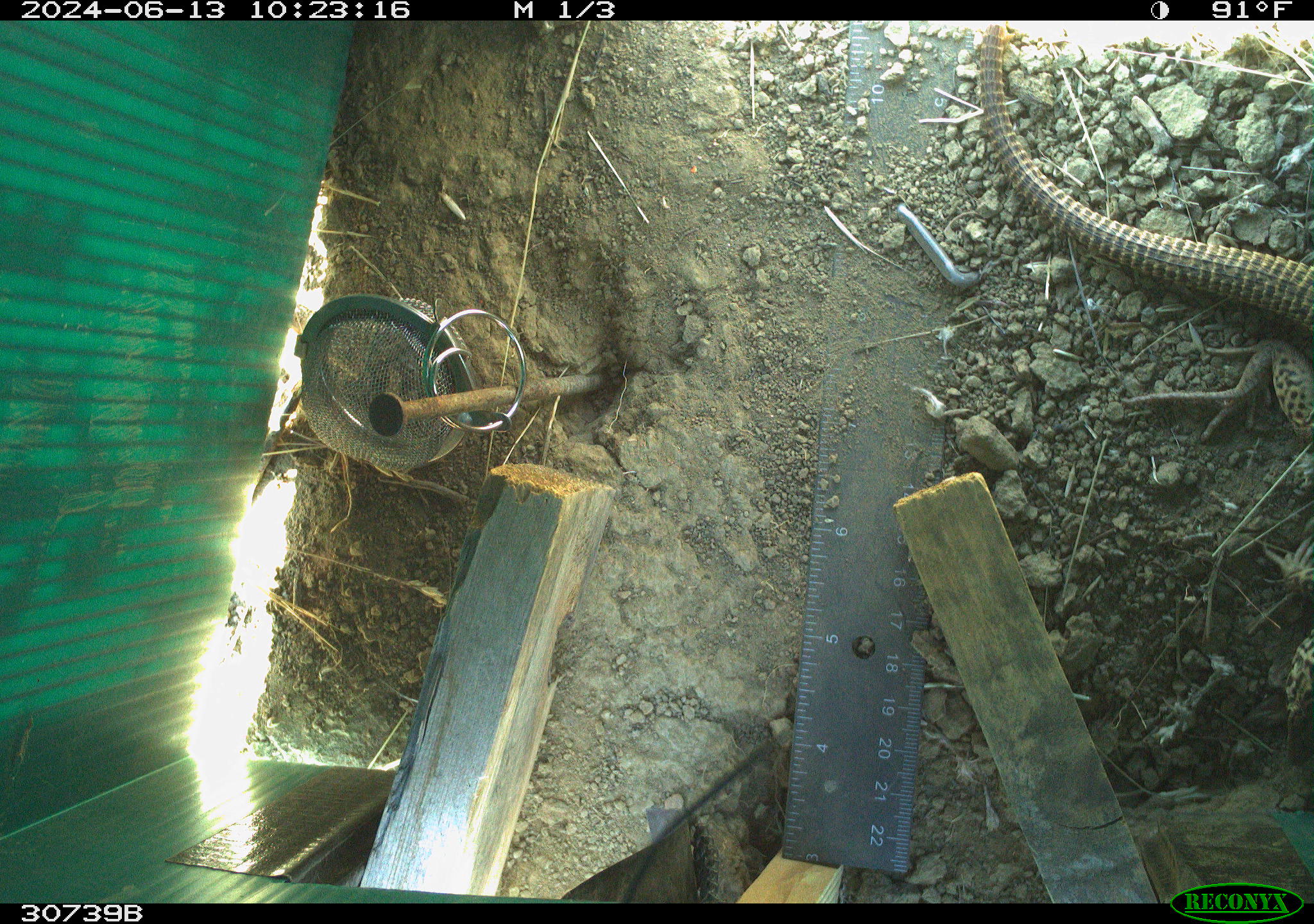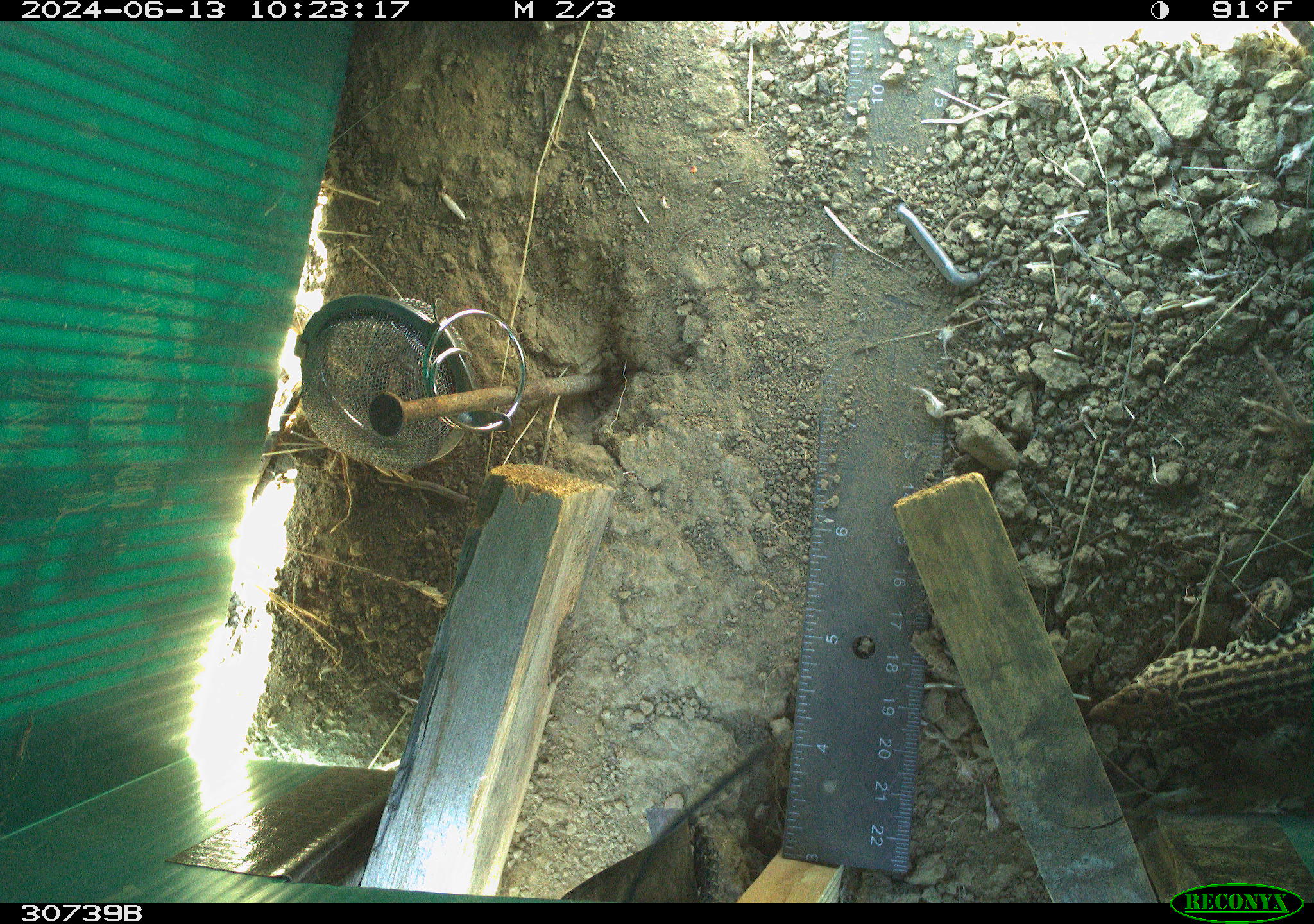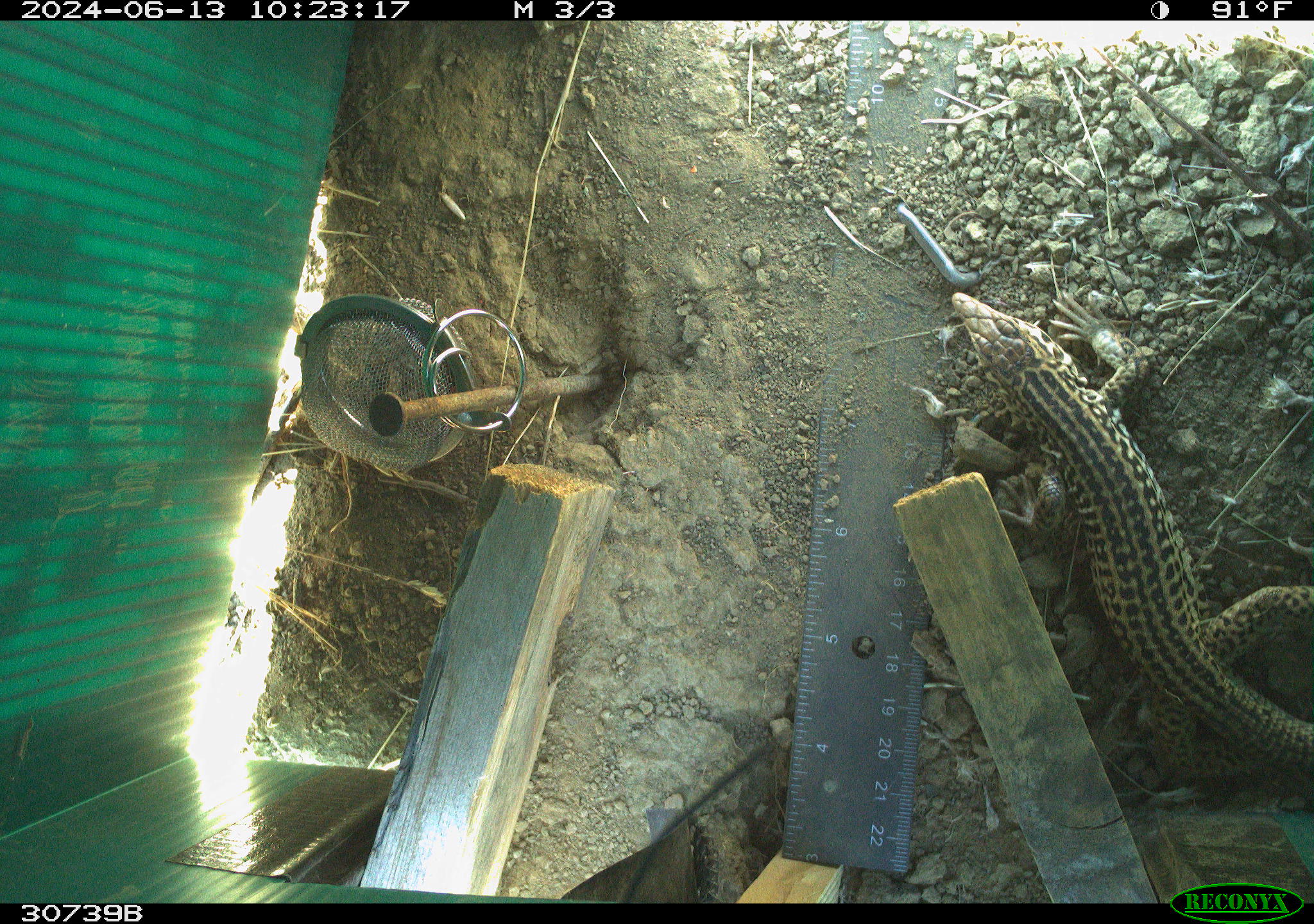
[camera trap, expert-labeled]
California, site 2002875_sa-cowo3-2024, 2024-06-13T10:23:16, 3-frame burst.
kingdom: Animalia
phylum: Chordata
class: Reptilia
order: Squamata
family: Teiidae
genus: Aspidoscelis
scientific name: Aspidoscelis tigris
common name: western whiptail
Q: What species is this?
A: Western whiptail (Aspidoscelis tigris).